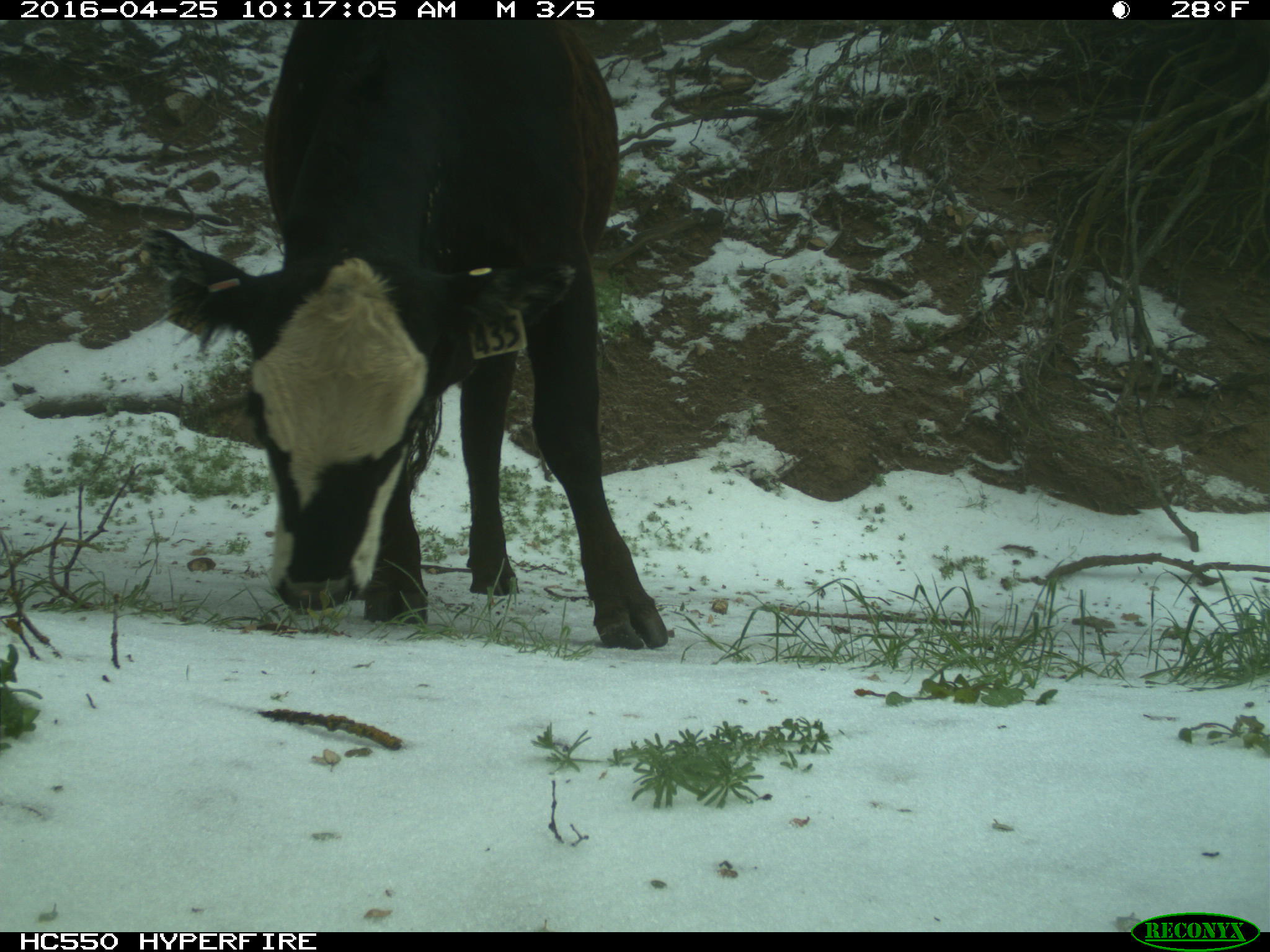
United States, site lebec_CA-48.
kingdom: Animalia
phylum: Chordata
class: Mammalia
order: Artiodactyla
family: Bovidae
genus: Bos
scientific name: Bos taurus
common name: domestic cow